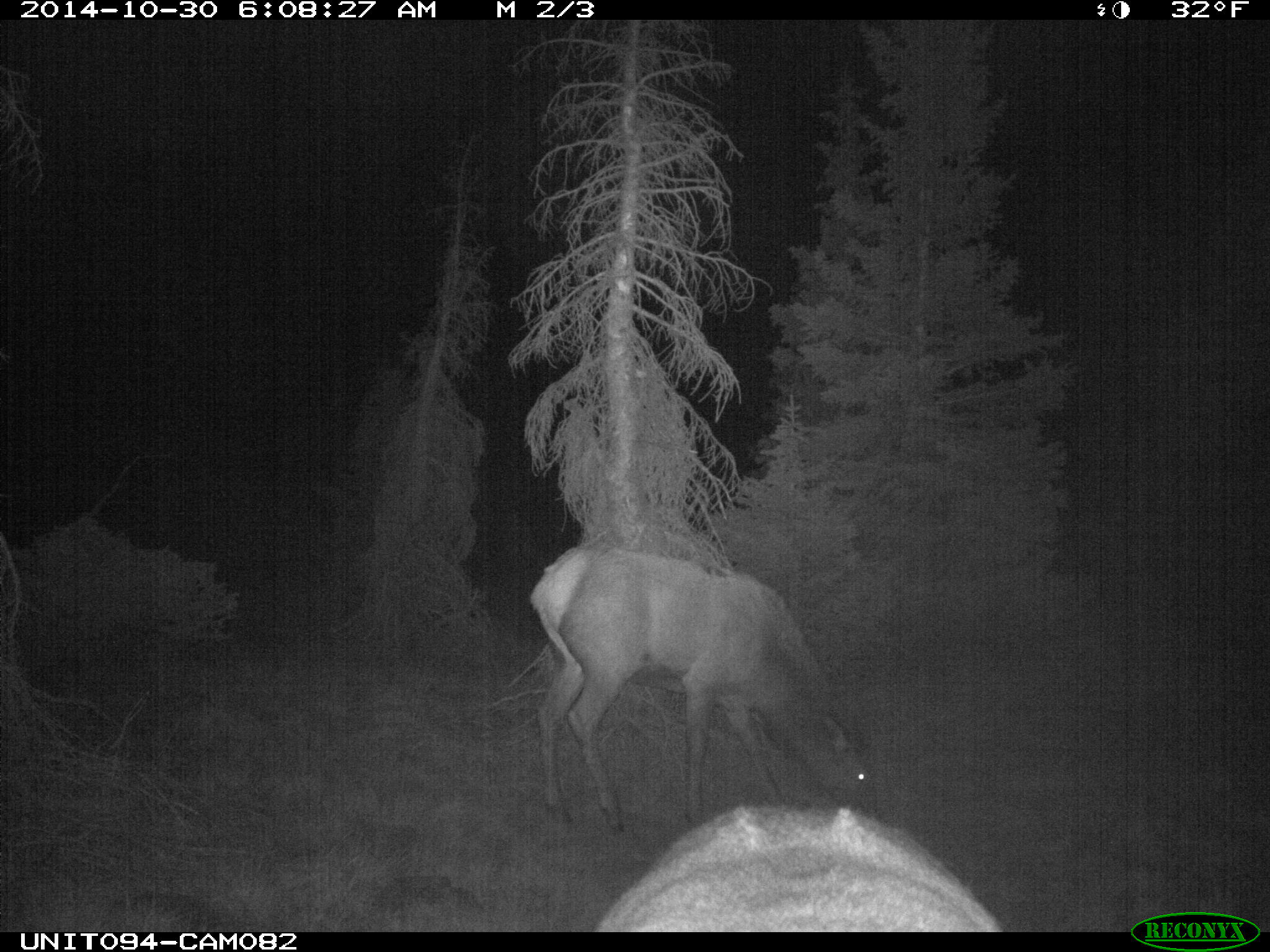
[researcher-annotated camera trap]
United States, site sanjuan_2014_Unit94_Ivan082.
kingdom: Animalia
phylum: Chordata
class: Mammalia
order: Artiodactyla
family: Cervidae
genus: Cervus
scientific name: Cervus elaphus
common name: red deer